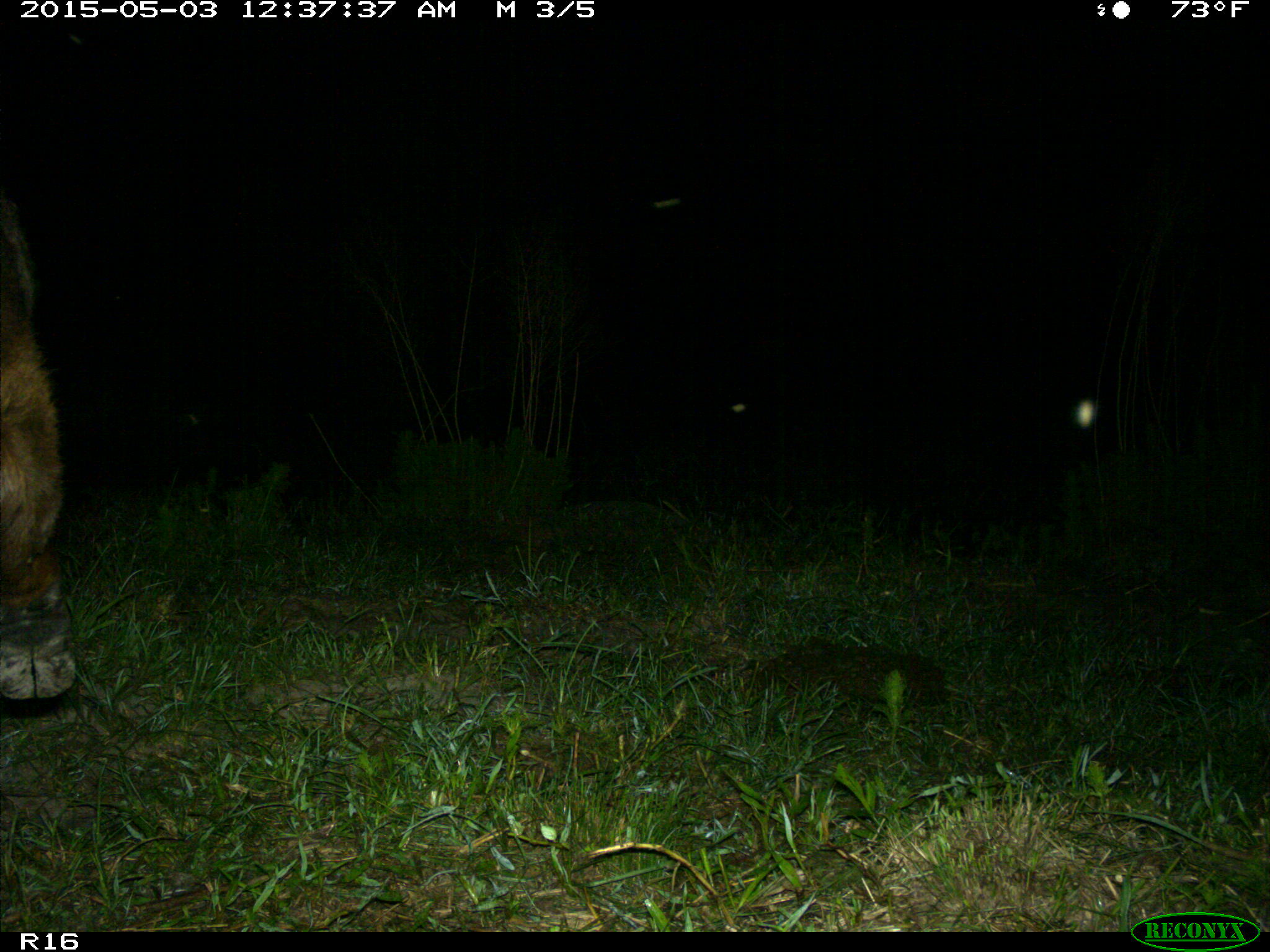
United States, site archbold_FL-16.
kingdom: Animalia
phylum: Chordata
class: Mammalia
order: Artiodactyla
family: Bovidae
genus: Bos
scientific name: Bos taurus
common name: domestic cow